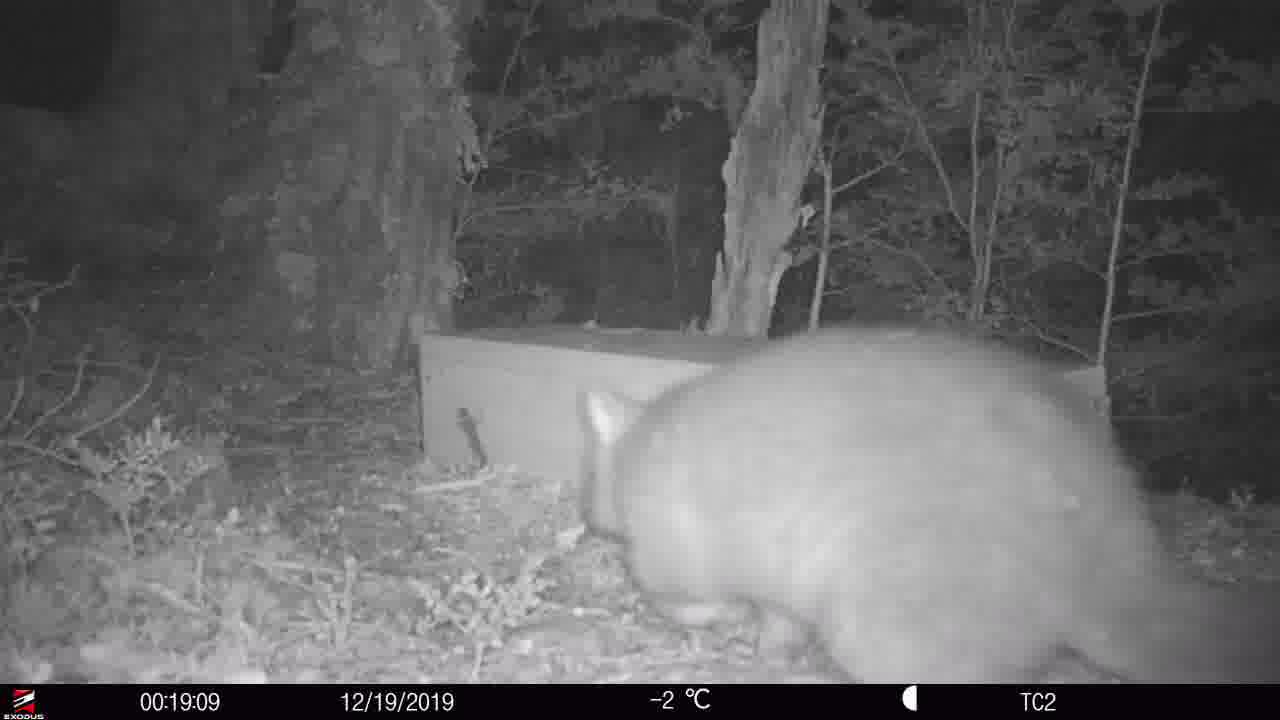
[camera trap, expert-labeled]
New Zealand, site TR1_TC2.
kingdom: Animalia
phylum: Chordata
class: Mammalia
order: Diprotodontia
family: Phalangeridae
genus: Trichosurus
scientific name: Trichosurus vulpecula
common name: common brushtail possum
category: possum